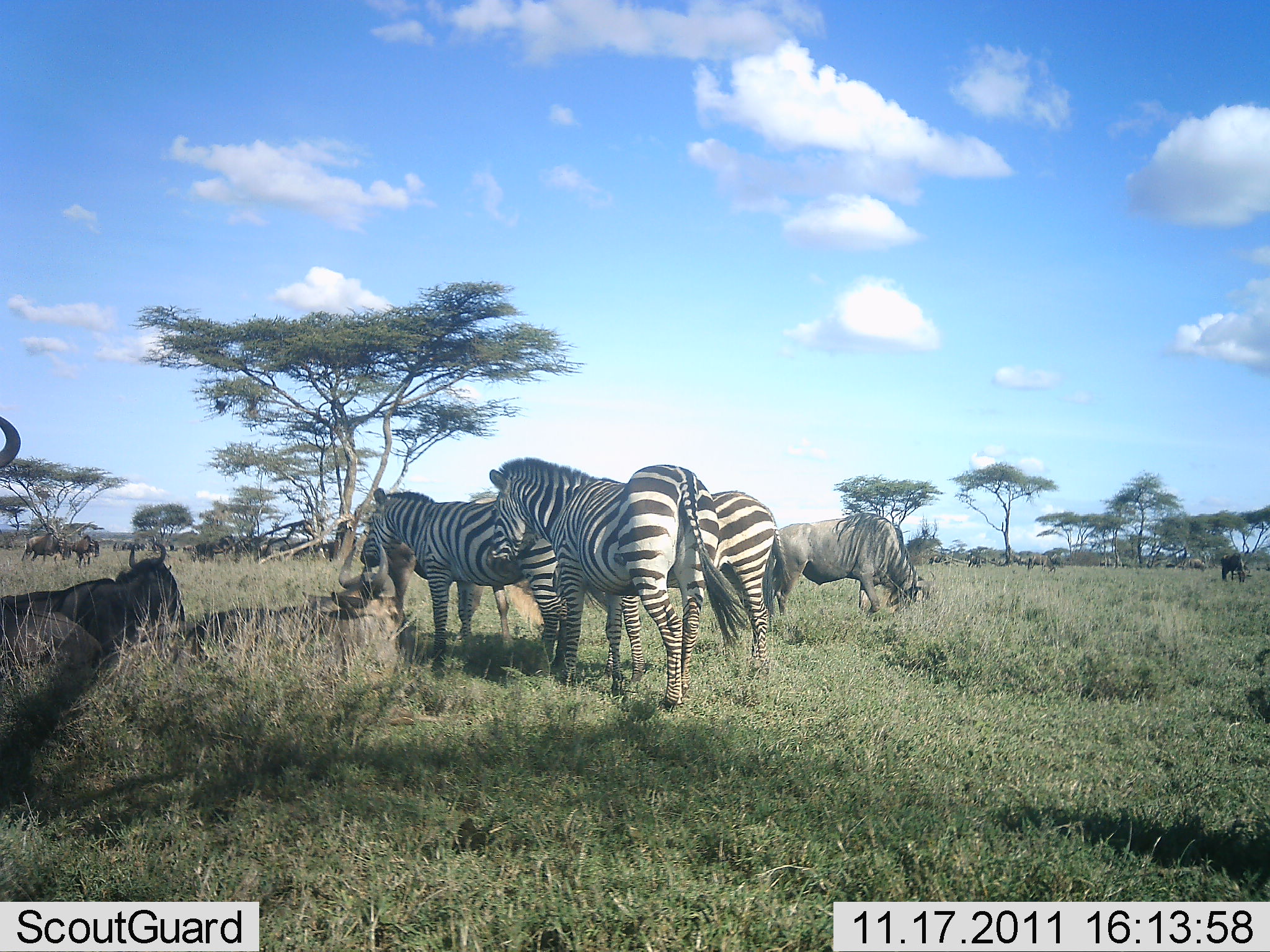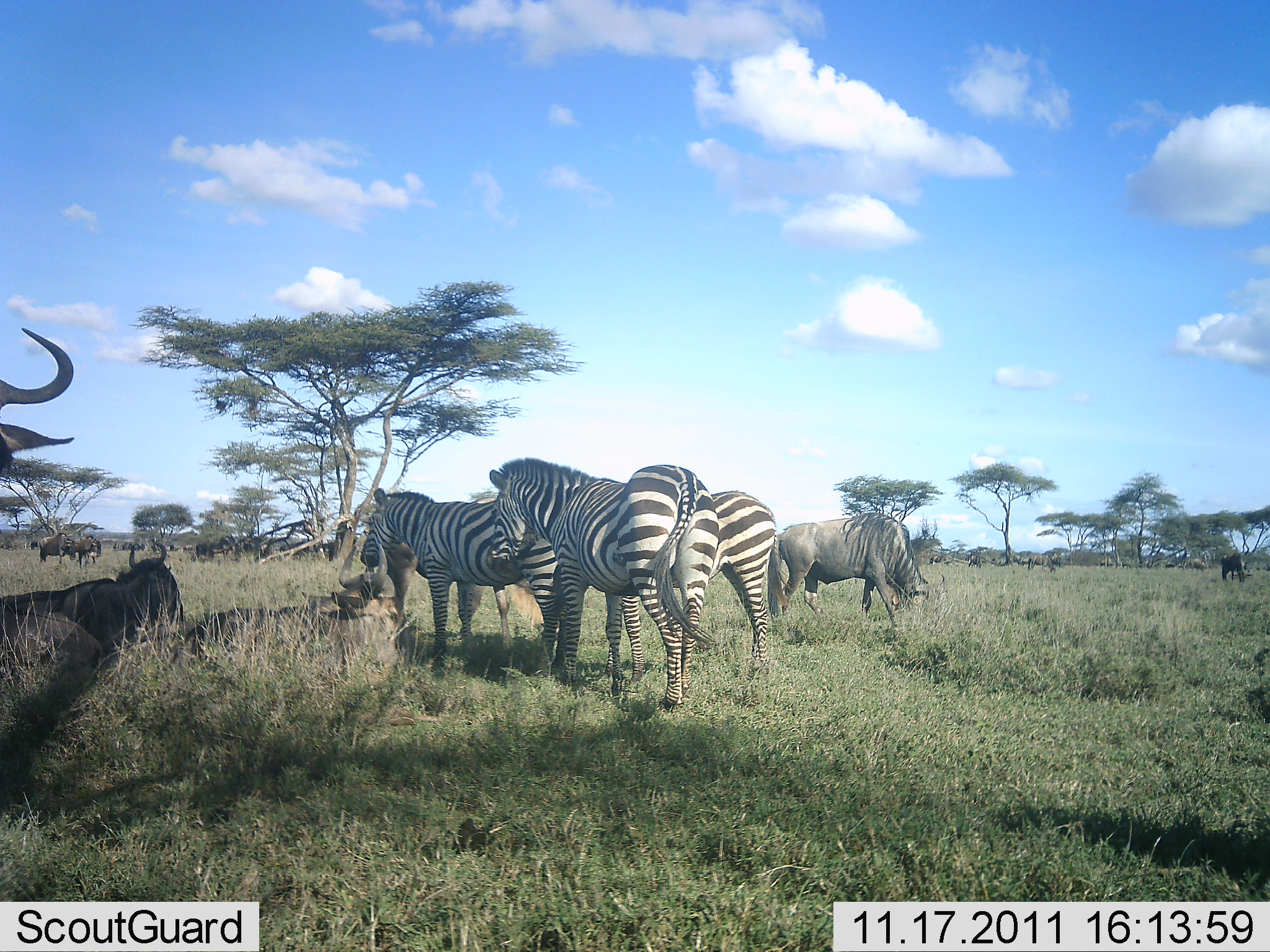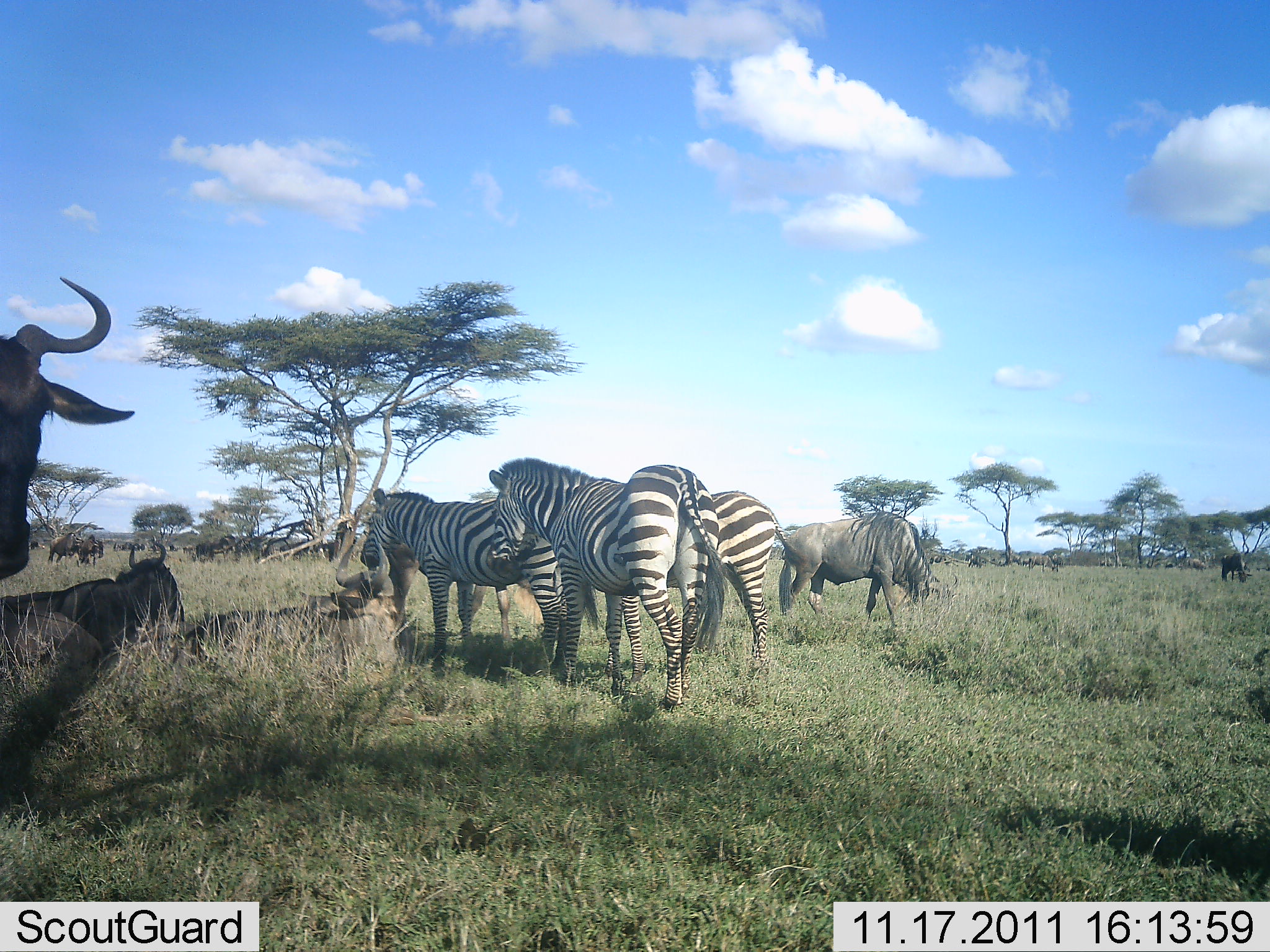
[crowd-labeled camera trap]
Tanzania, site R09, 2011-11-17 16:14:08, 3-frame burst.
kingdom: Animalia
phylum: Chordata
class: Mammalia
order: Artiodactyla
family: Bovidae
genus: Connochaetes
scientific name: Connochaetes taurinus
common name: blue wildebeest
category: wildebeest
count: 7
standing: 69%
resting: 85%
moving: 38%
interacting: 8%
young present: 0%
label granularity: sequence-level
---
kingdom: Animalia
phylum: Chordata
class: Mammalia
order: Perissodactyla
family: Equidae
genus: Equus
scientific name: Equus quagga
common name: plains zebra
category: zebra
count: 3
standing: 94%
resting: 6%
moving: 0%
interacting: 12%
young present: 0%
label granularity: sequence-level